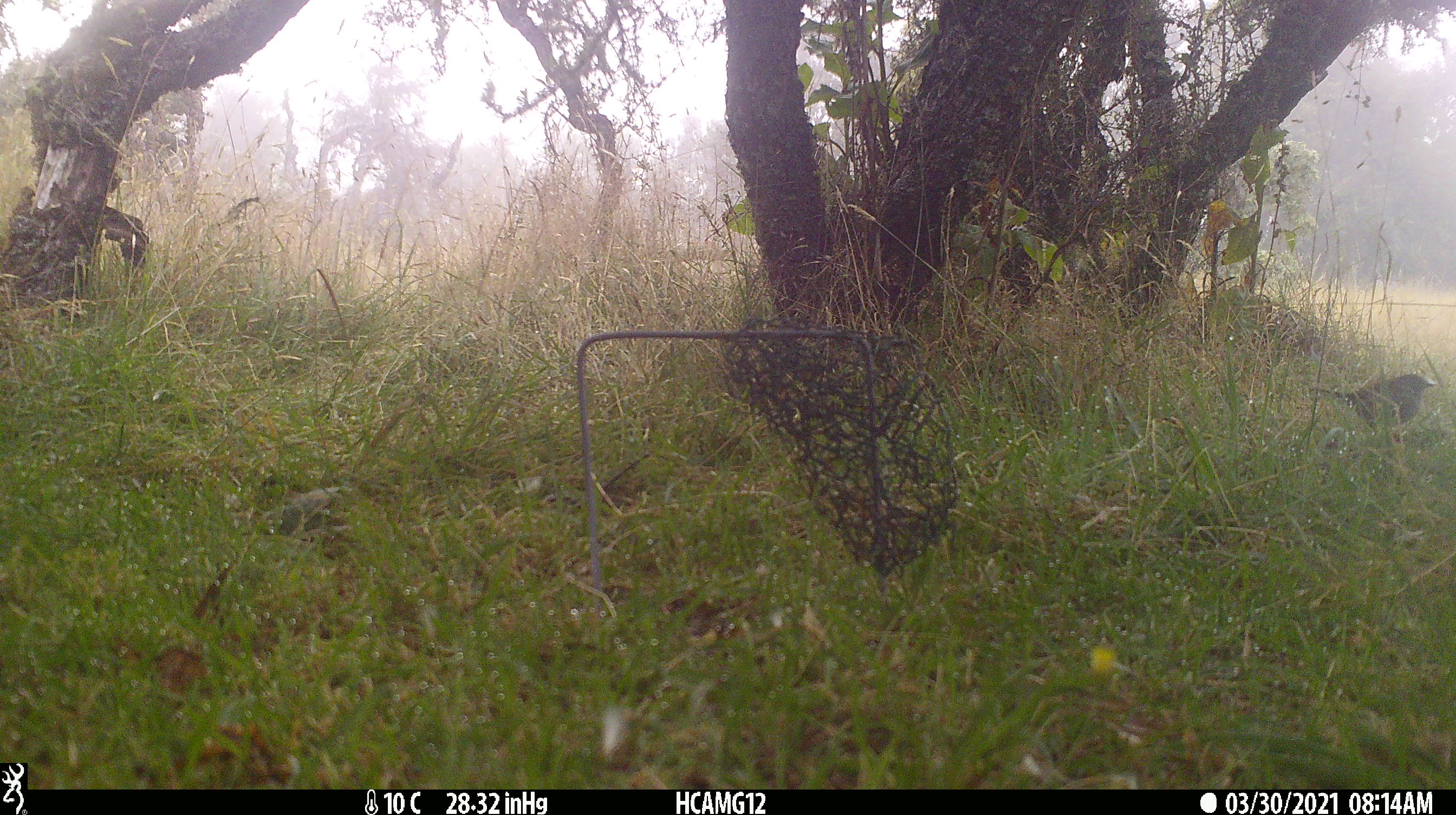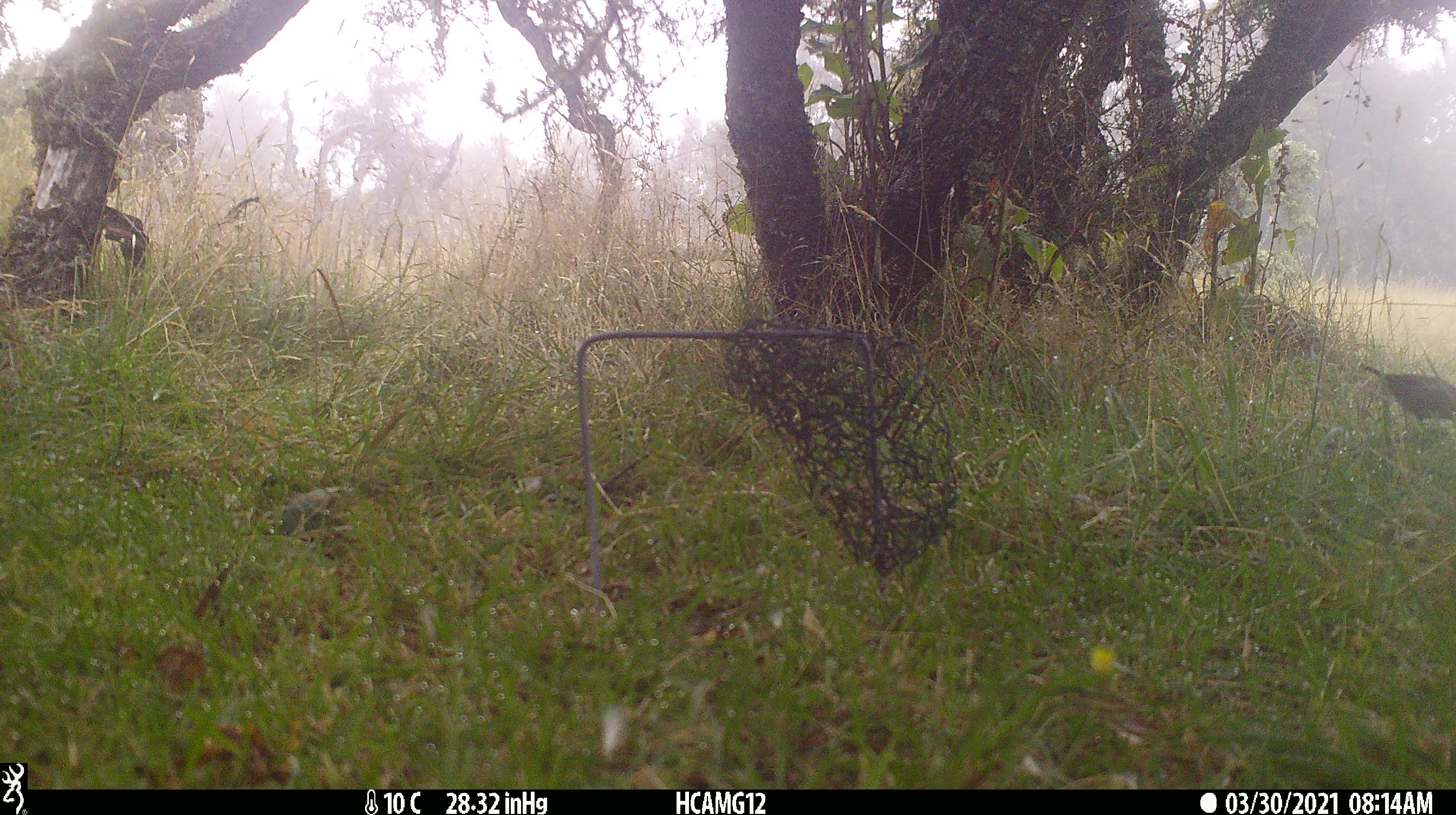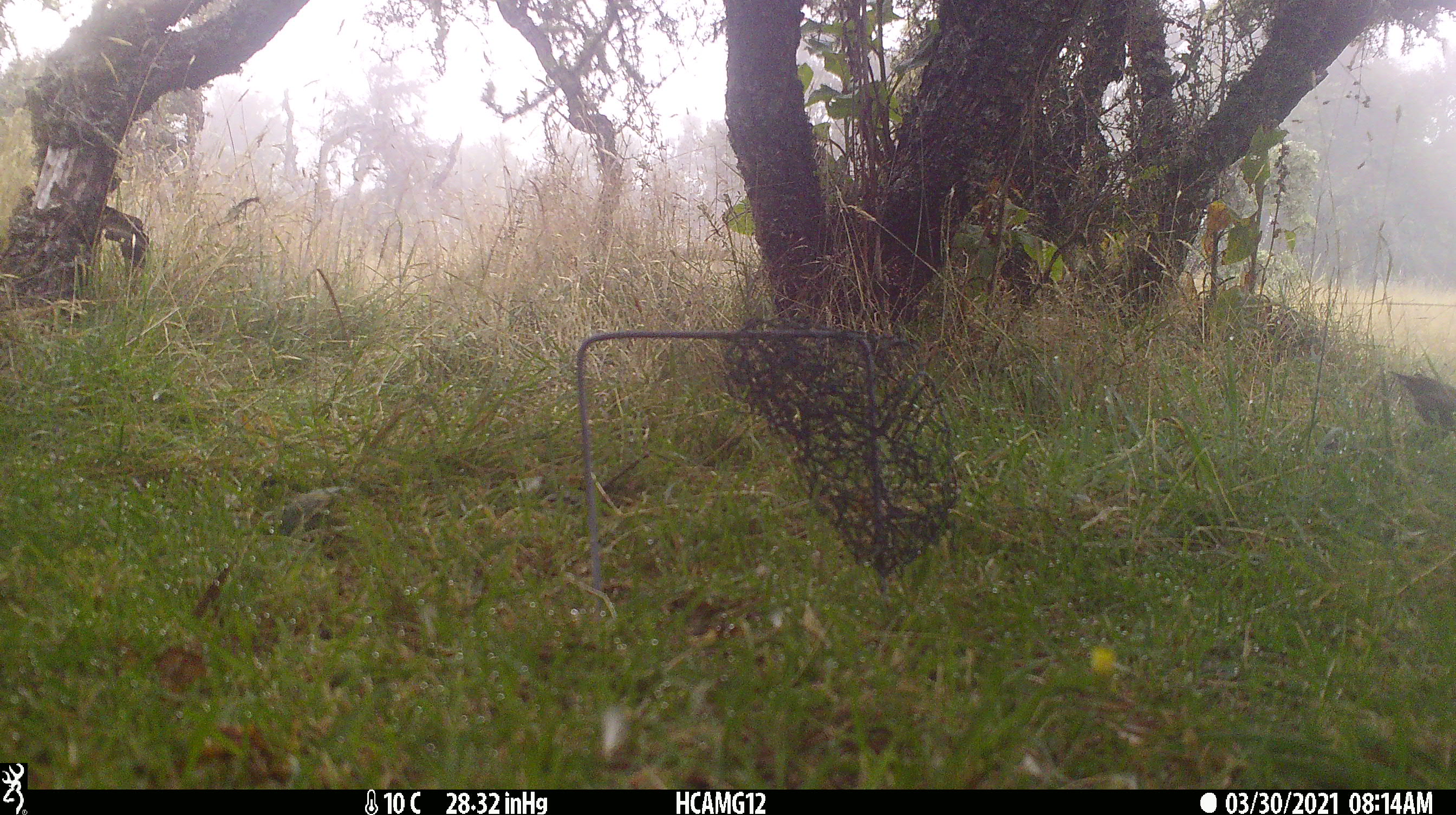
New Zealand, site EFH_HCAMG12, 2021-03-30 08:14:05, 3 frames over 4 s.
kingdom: Animalia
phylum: Chordata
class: Aves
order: Passeriformes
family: Prunellidae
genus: Prunella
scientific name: Prunella modularis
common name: dunnock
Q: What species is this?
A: Dunnock (Prunella modularis).